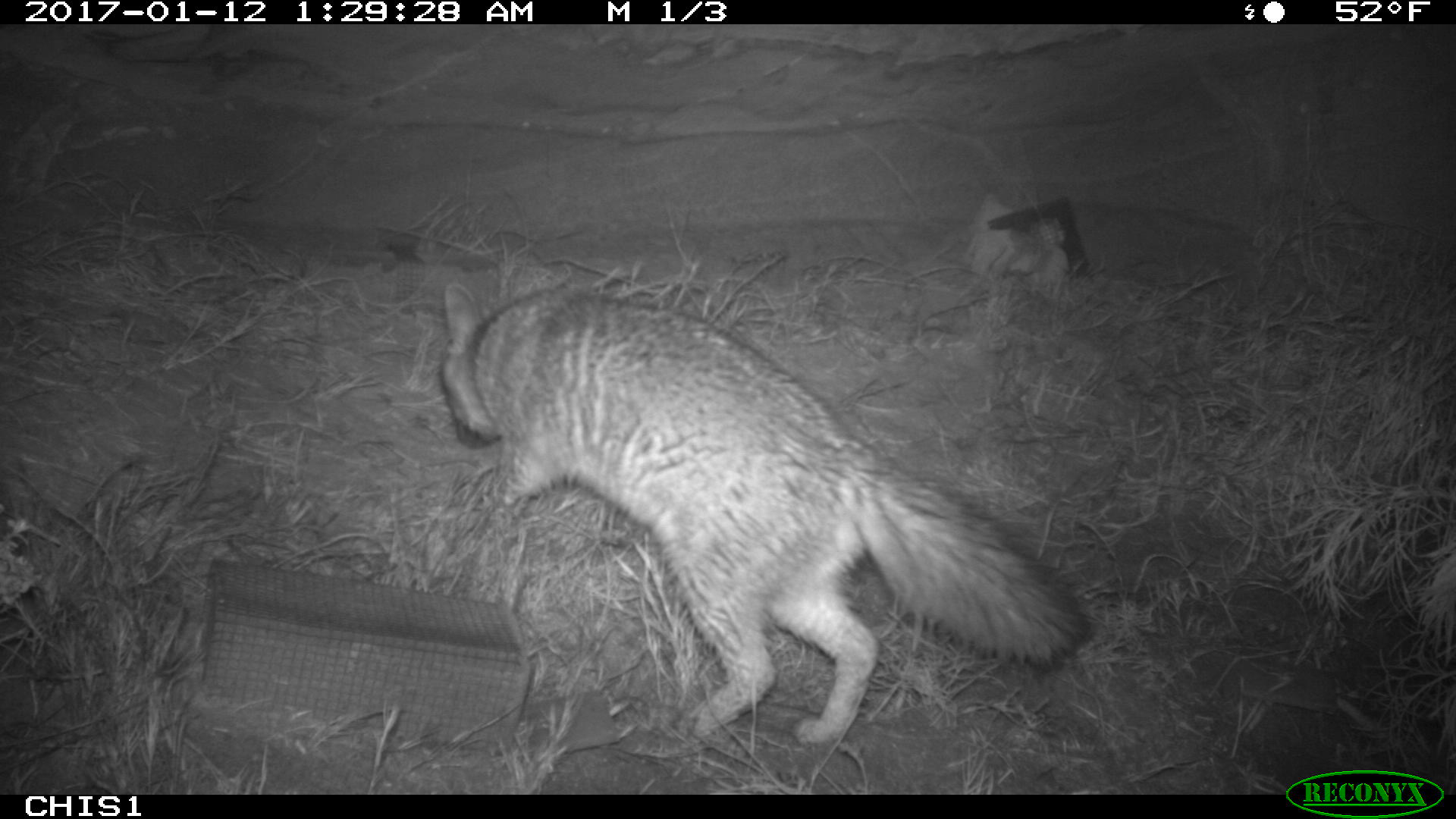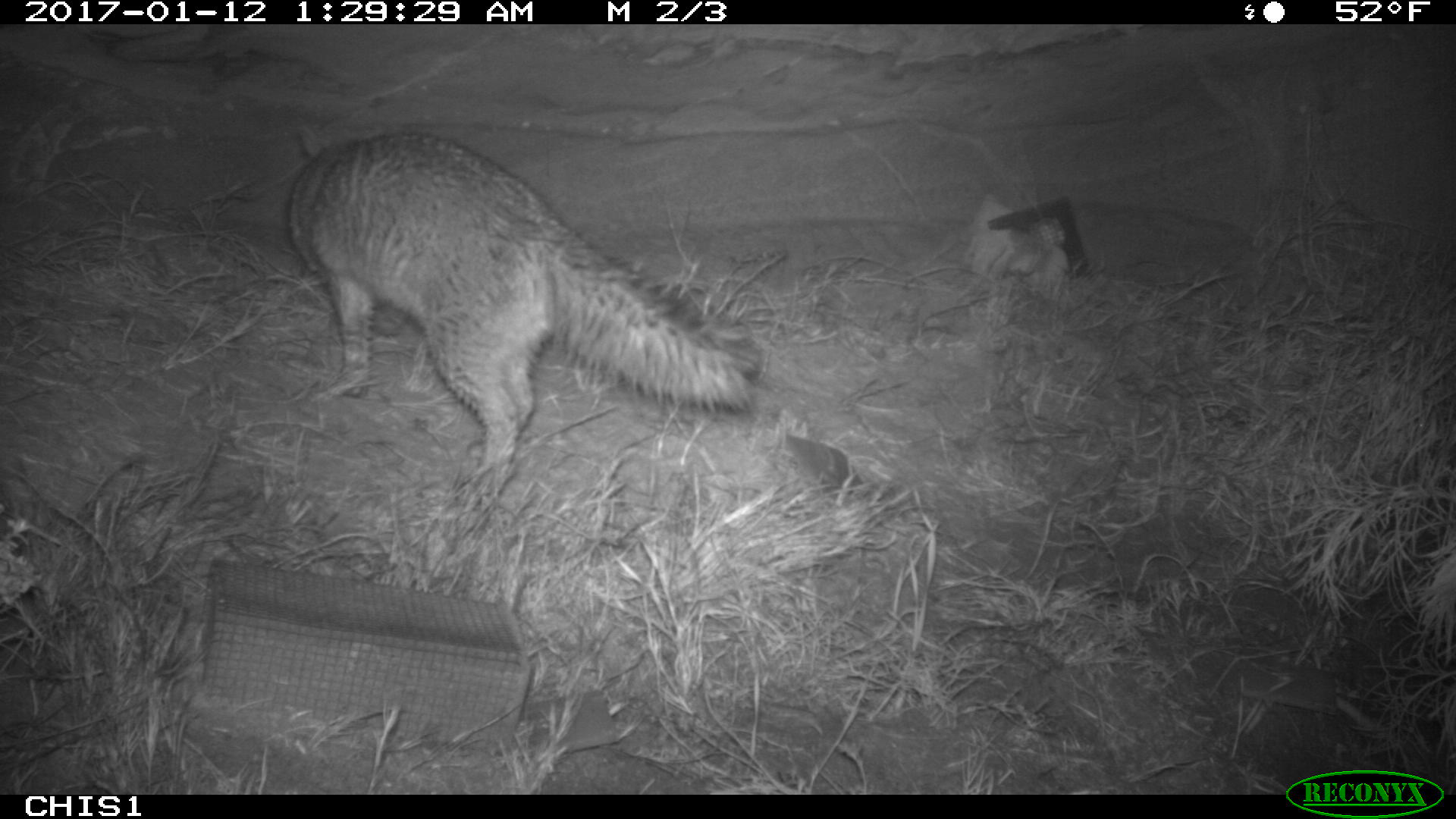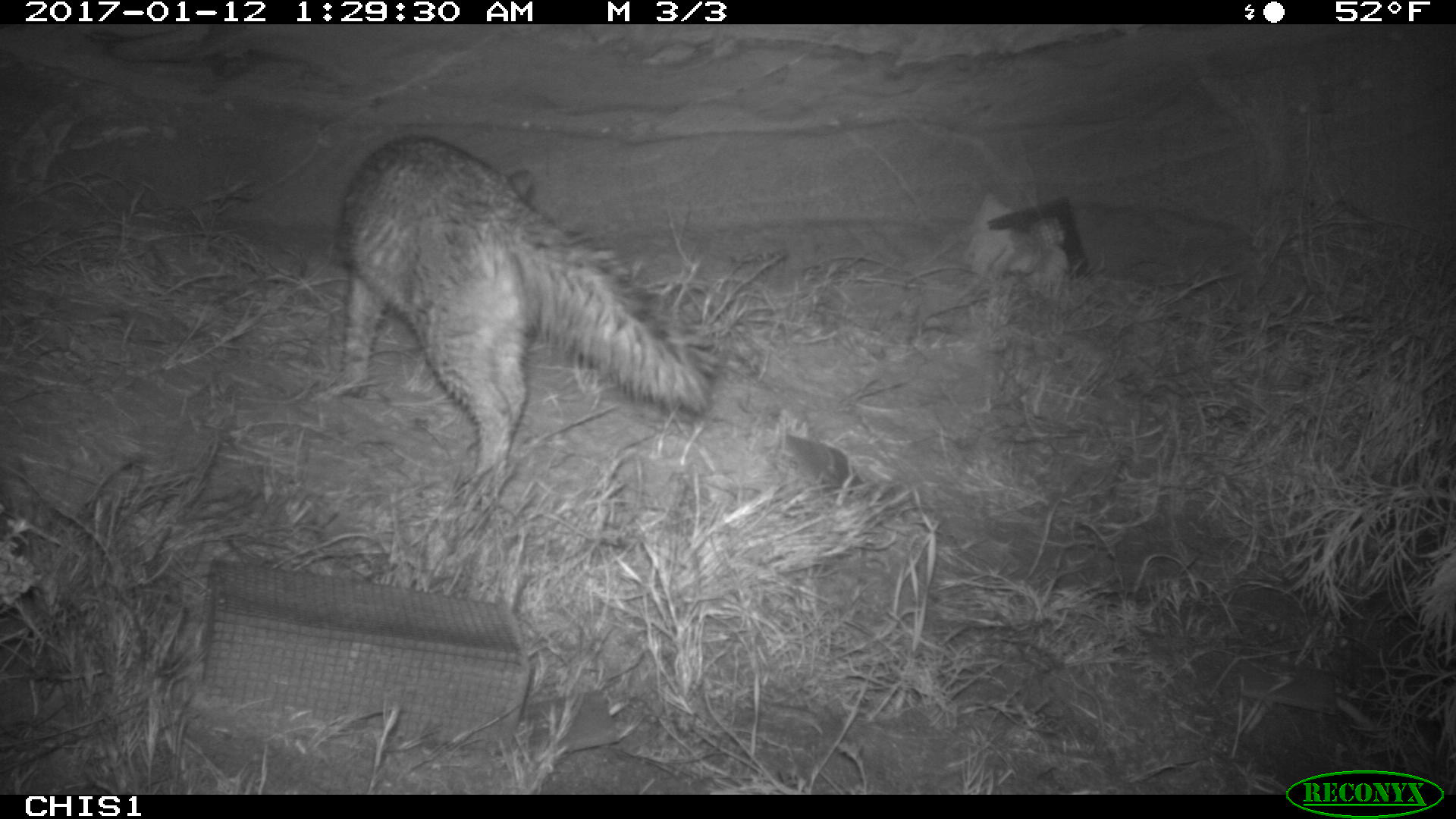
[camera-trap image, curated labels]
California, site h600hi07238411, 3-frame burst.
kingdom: Animalia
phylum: Chordata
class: Mammalia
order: Carnivora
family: Canidae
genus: Urocyon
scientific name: Urocyon littoralis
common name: island fox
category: fox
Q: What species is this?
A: Fox (island fox) (Urocyon littoralis).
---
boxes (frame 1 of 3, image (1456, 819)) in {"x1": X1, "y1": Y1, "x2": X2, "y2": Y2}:
fox: {"x1": 440, "y1": 281, "x2": 1090, "y2": 746}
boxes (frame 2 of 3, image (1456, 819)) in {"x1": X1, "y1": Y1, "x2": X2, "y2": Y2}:
fox: {"x1": 287, "y1": 130, "x2": 758, "y2": 488}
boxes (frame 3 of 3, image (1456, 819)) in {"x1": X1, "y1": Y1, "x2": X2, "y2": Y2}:
fox: {"x1": 330, "y1": 133, "x2": 711, "y2": 500}